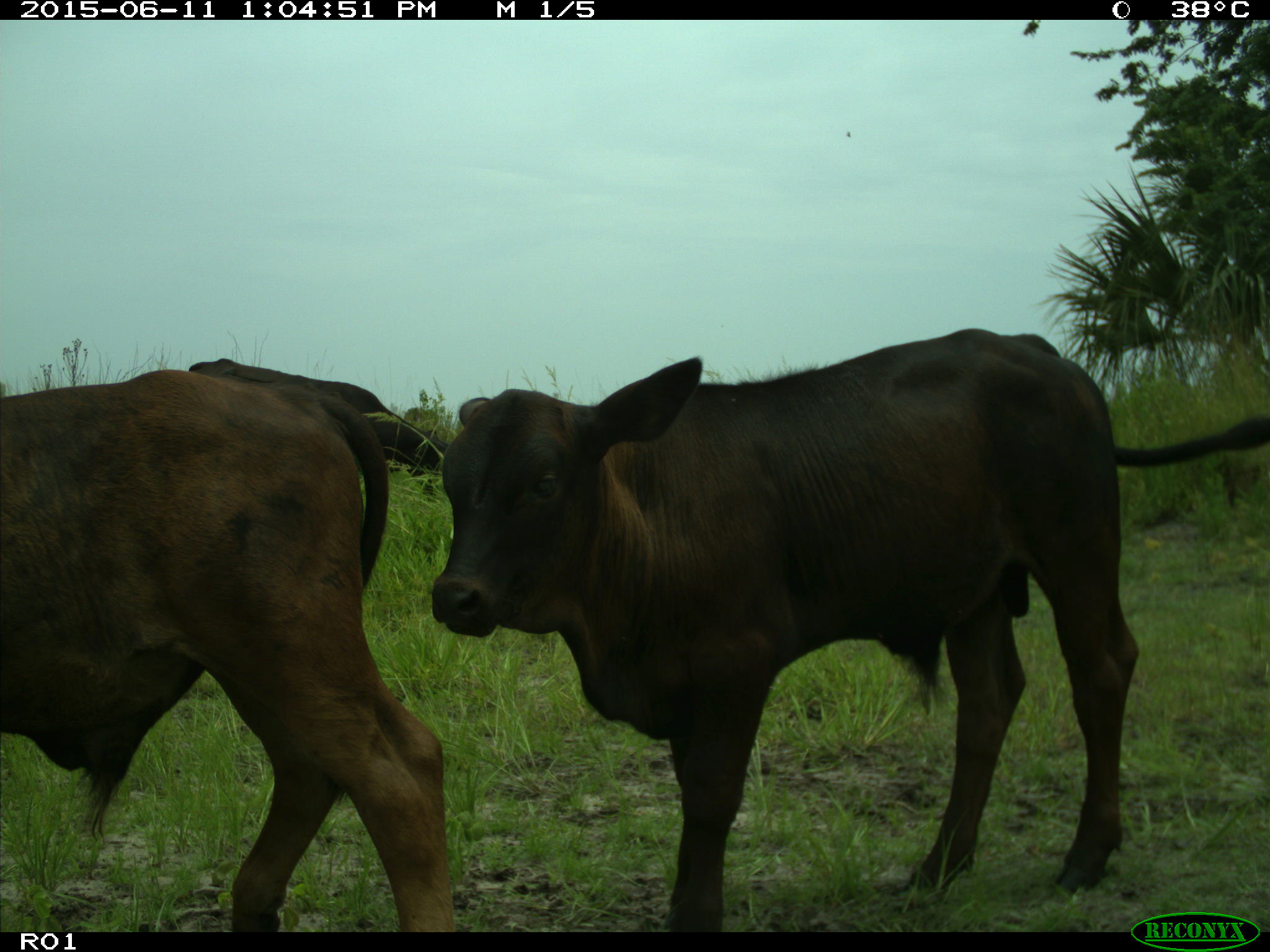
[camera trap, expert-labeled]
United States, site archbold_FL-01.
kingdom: Animalia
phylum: Chordata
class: Mammalia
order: Artiodactyla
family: Bovidae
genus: Bos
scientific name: Bos taurus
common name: domestic cow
Bos taurus (domestic cow).